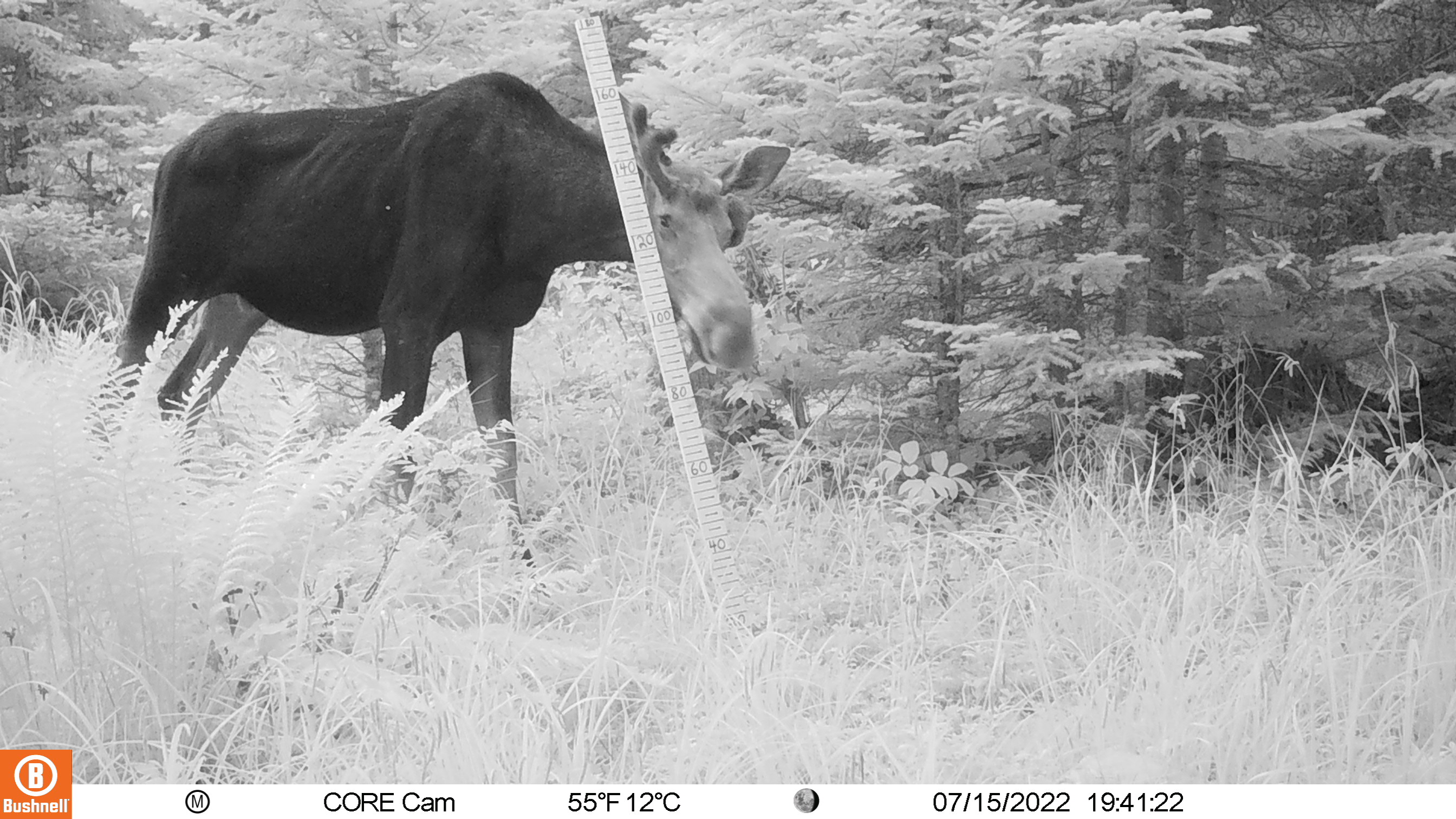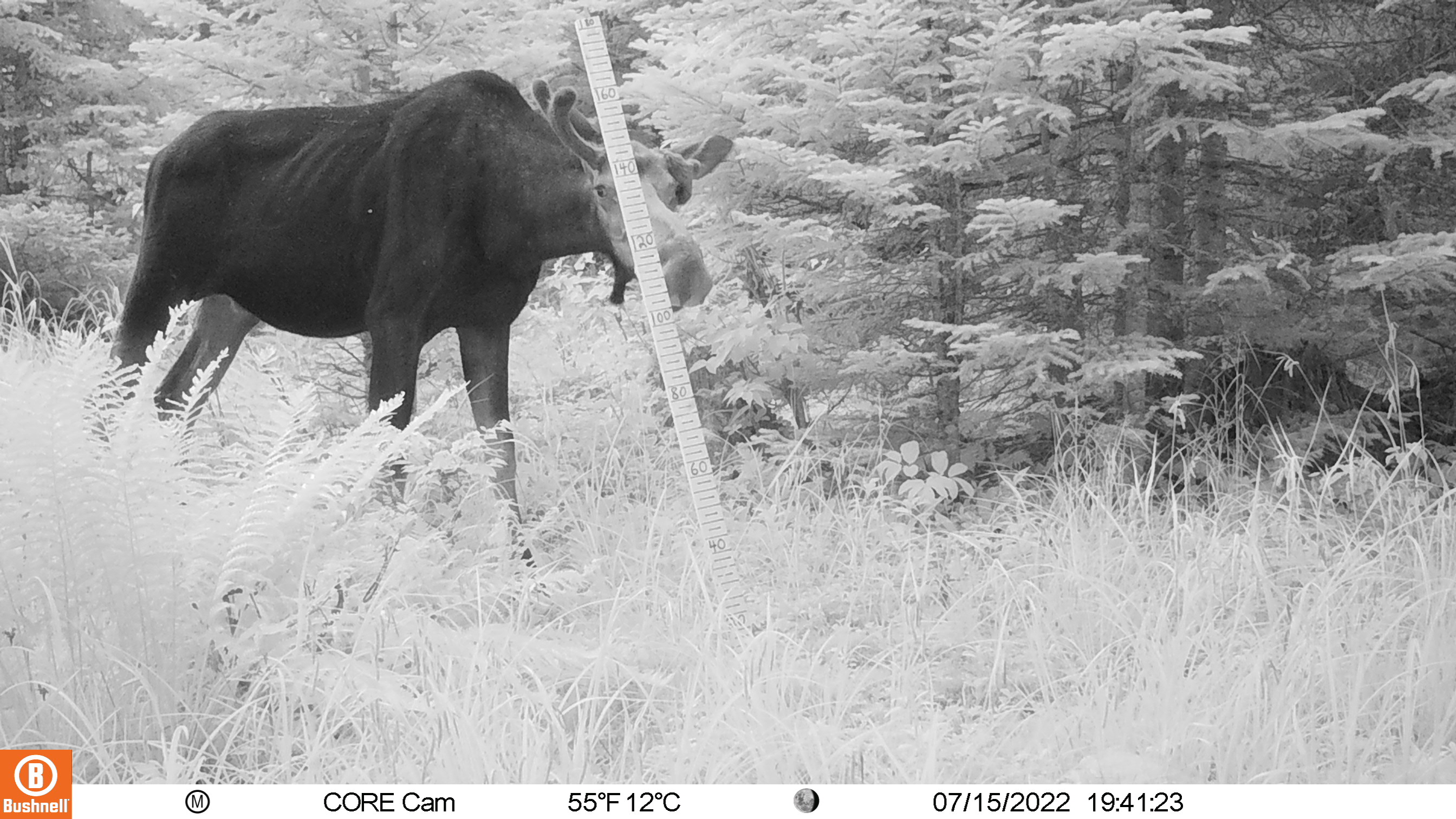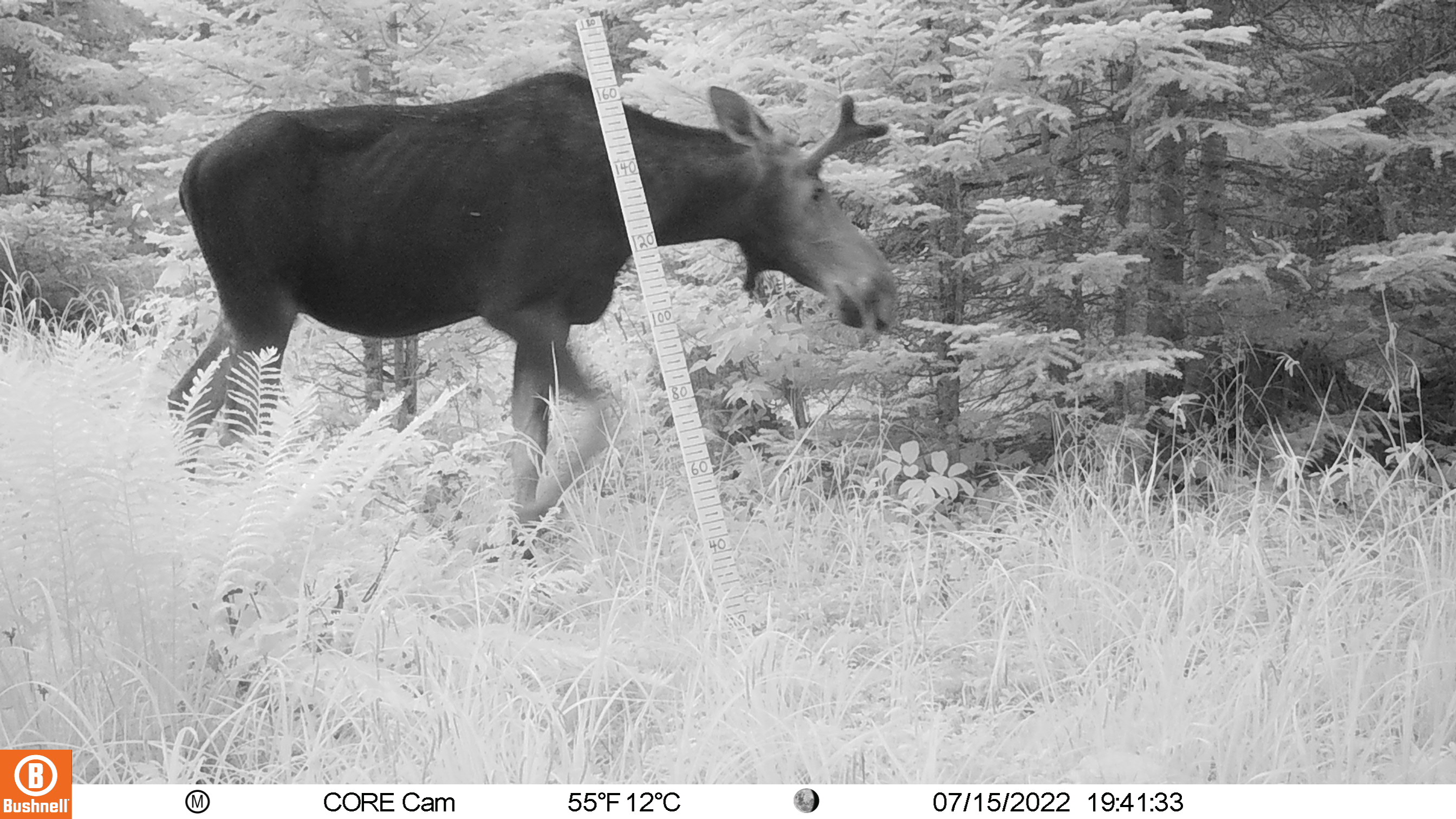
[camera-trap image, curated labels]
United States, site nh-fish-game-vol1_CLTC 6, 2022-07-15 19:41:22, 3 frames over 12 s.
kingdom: Animalia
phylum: Chordata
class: Mammalia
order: Artiodactyla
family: Cervidae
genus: Alces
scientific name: Alces alces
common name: moose